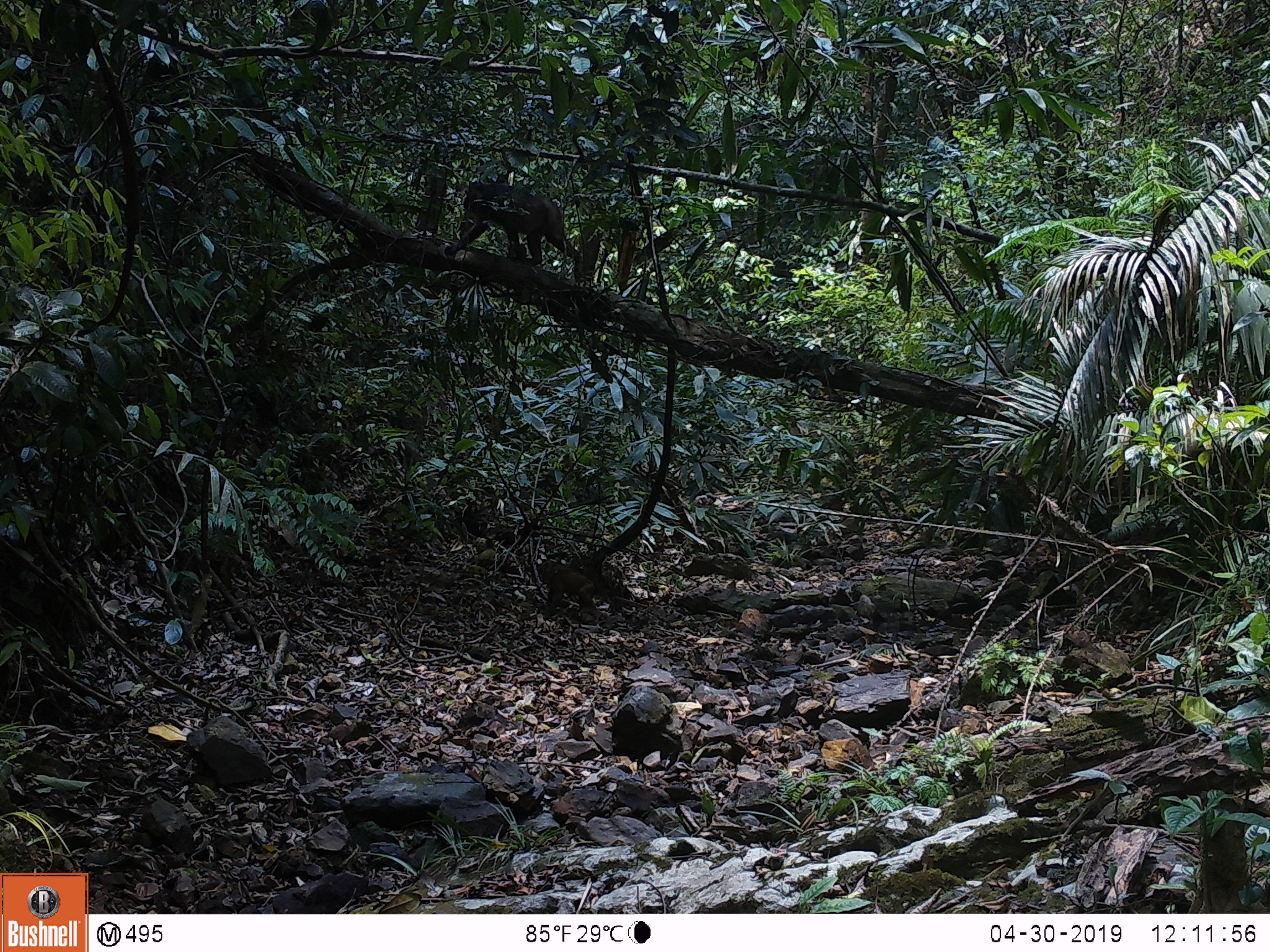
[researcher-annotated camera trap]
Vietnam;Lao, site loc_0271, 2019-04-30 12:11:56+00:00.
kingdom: Animalia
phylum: Chordata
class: Mammalia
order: Primates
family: Cercopithecidae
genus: Macaca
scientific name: Macaca arctoides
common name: stump-tailed macaque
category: stump tailed macaque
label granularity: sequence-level